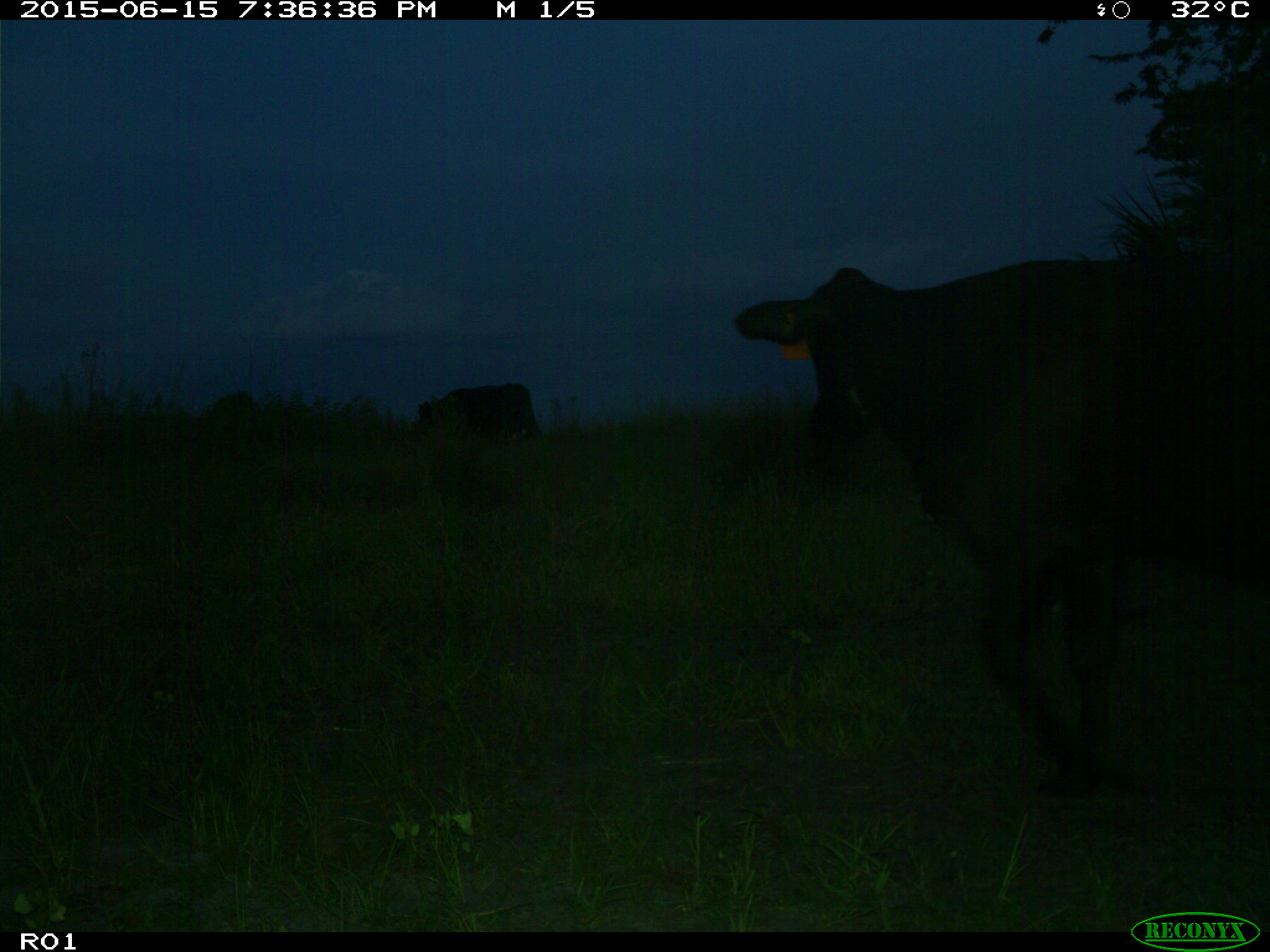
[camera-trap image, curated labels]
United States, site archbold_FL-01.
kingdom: Animalia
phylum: Chordata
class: Mammalia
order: Artiodactyla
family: Bovidae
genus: Bos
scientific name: Bos taurus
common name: domestic cow